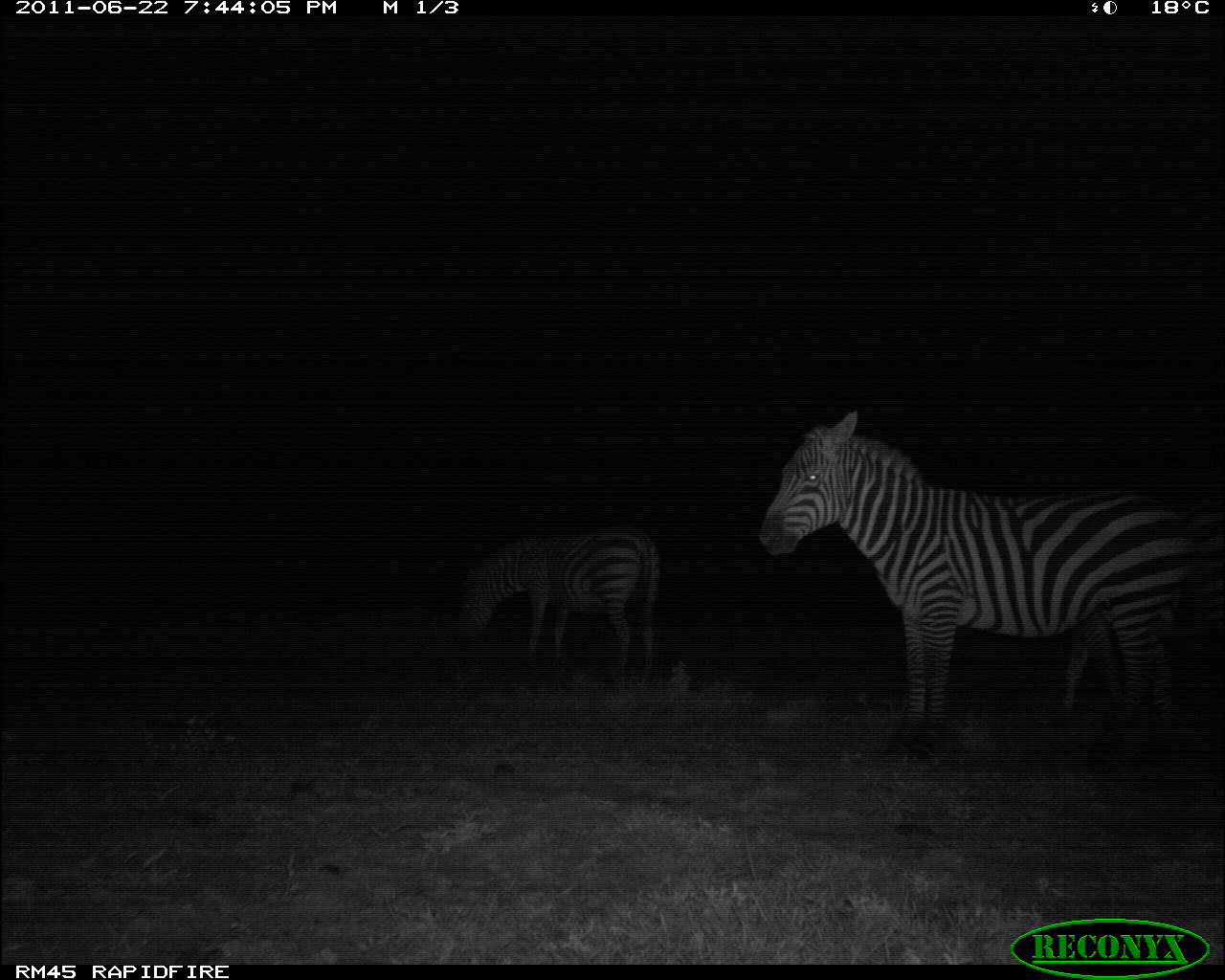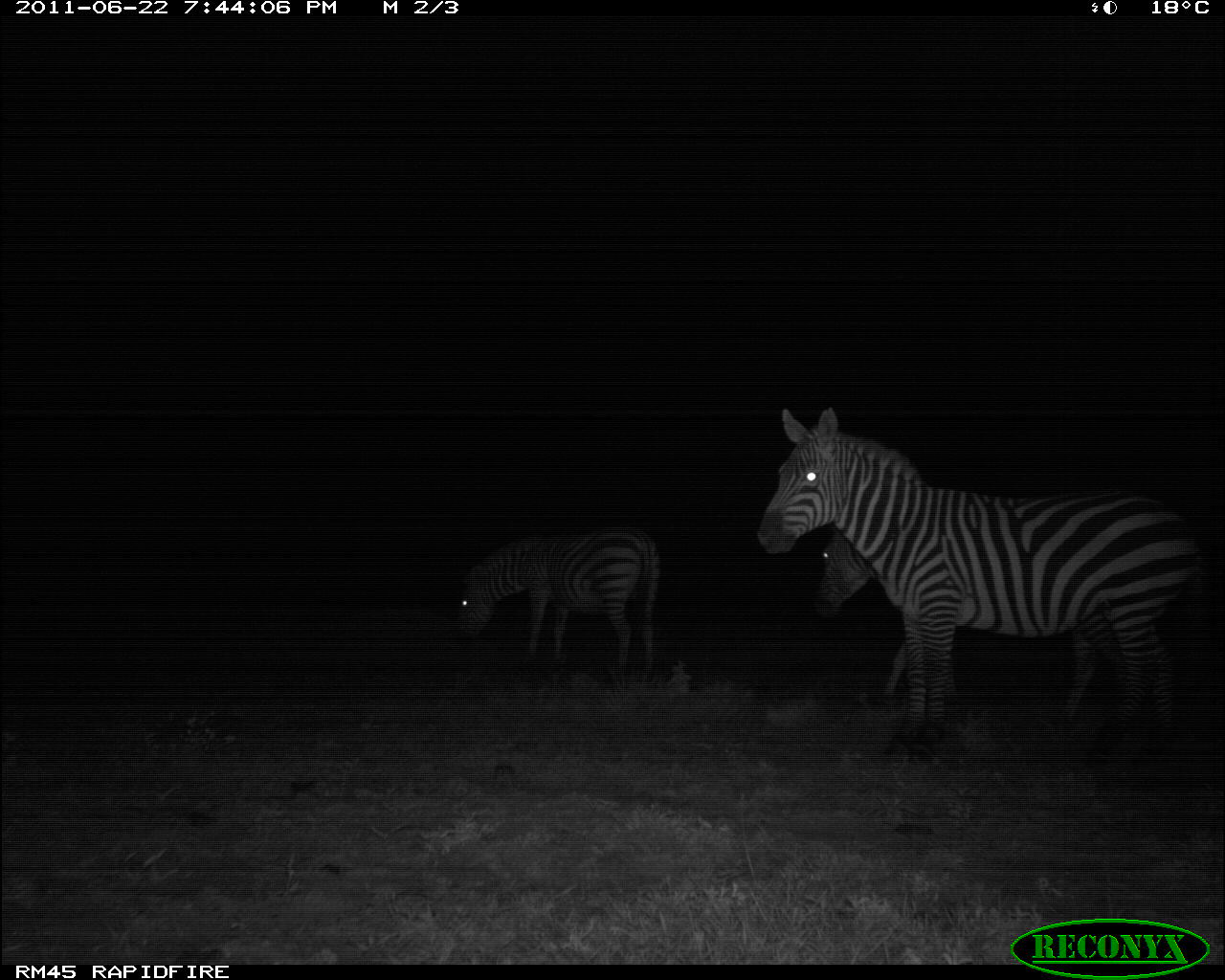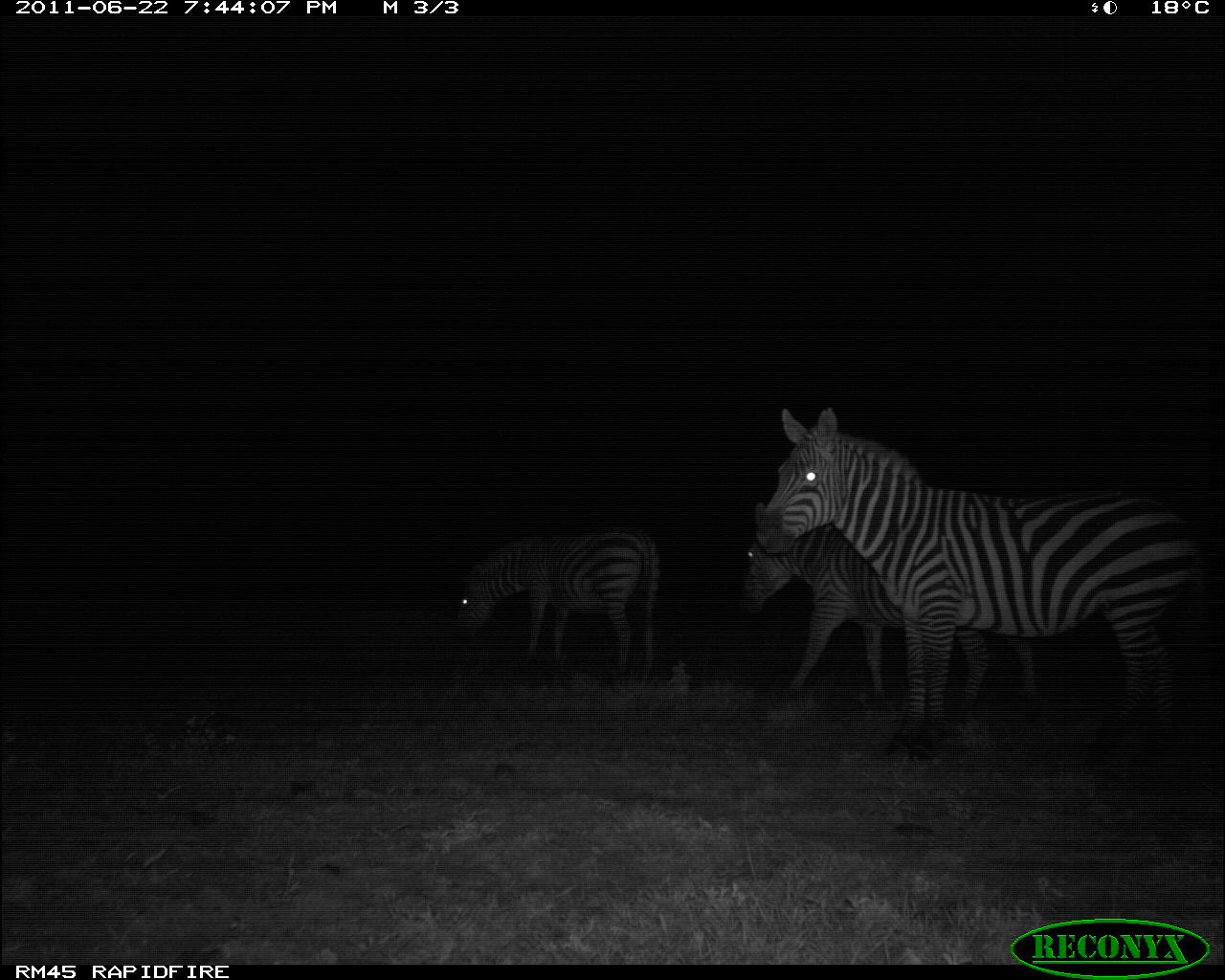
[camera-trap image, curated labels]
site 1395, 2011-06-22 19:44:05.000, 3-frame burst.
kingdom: Animalia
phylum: Chordata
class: Mammalia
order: Perissodactyla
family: Equidae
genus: Equus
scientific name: Equus quagga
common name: plains zebra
Equus quagga (plains zebra), count 2.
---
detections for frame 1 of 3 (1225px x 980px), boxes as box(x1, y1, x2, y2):
equus quagga: box(756, 409, 1196, 770); box(1046, 505, 1218, 730); box(451, 531, 660, 678)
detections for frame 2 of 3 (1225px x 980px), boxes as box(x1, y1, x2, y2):
equus quagga: box(755, 405, 1207, 762); box(812, 521, 1147, 722); box(451, 528, 659, 679)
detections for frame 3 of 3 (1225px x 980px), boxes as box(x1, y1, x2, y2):
equus quagga: box(755, 405, 1210, 758); box(738, 499, 1041, 717); box(455, 527, 661, 674)